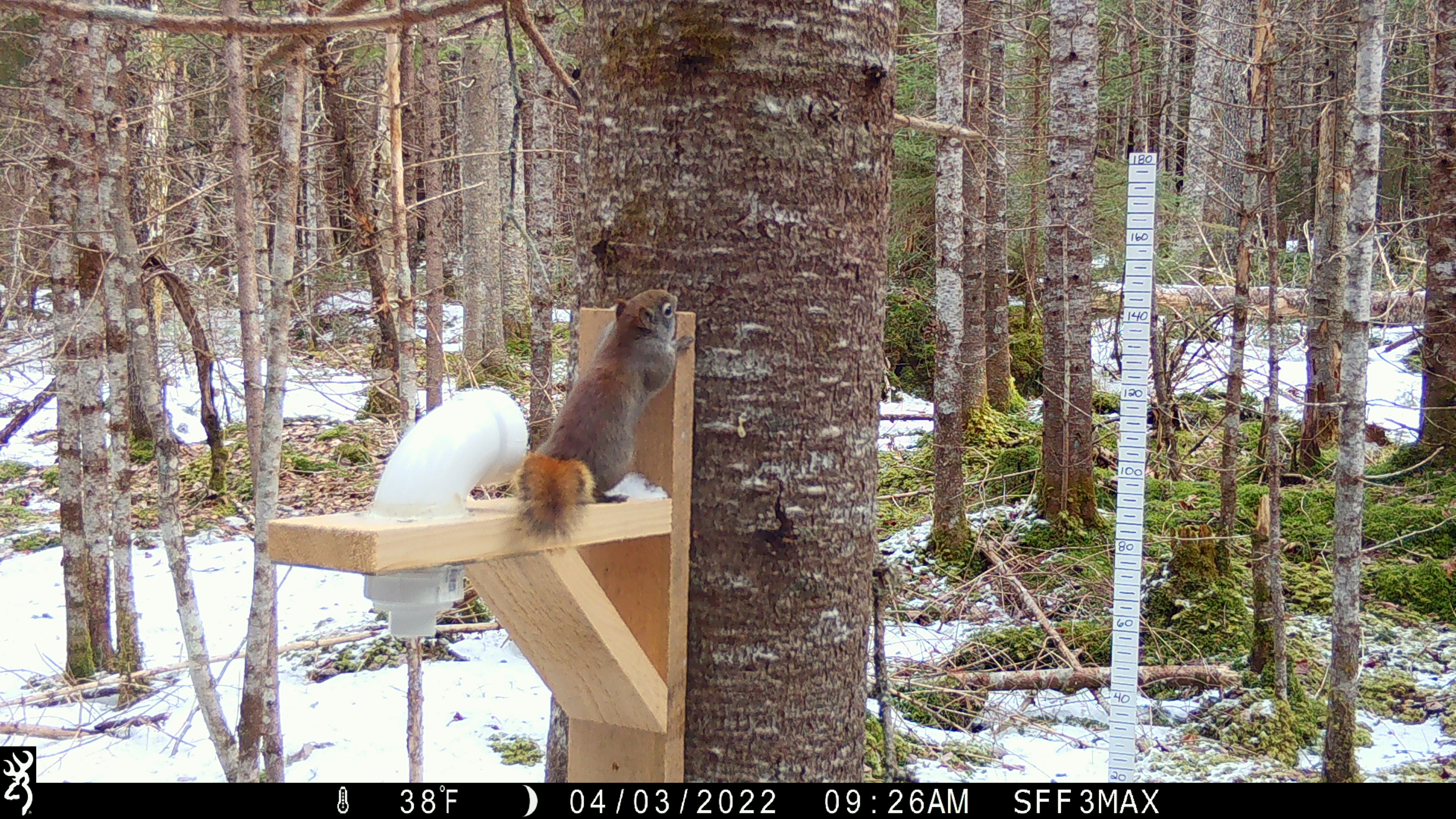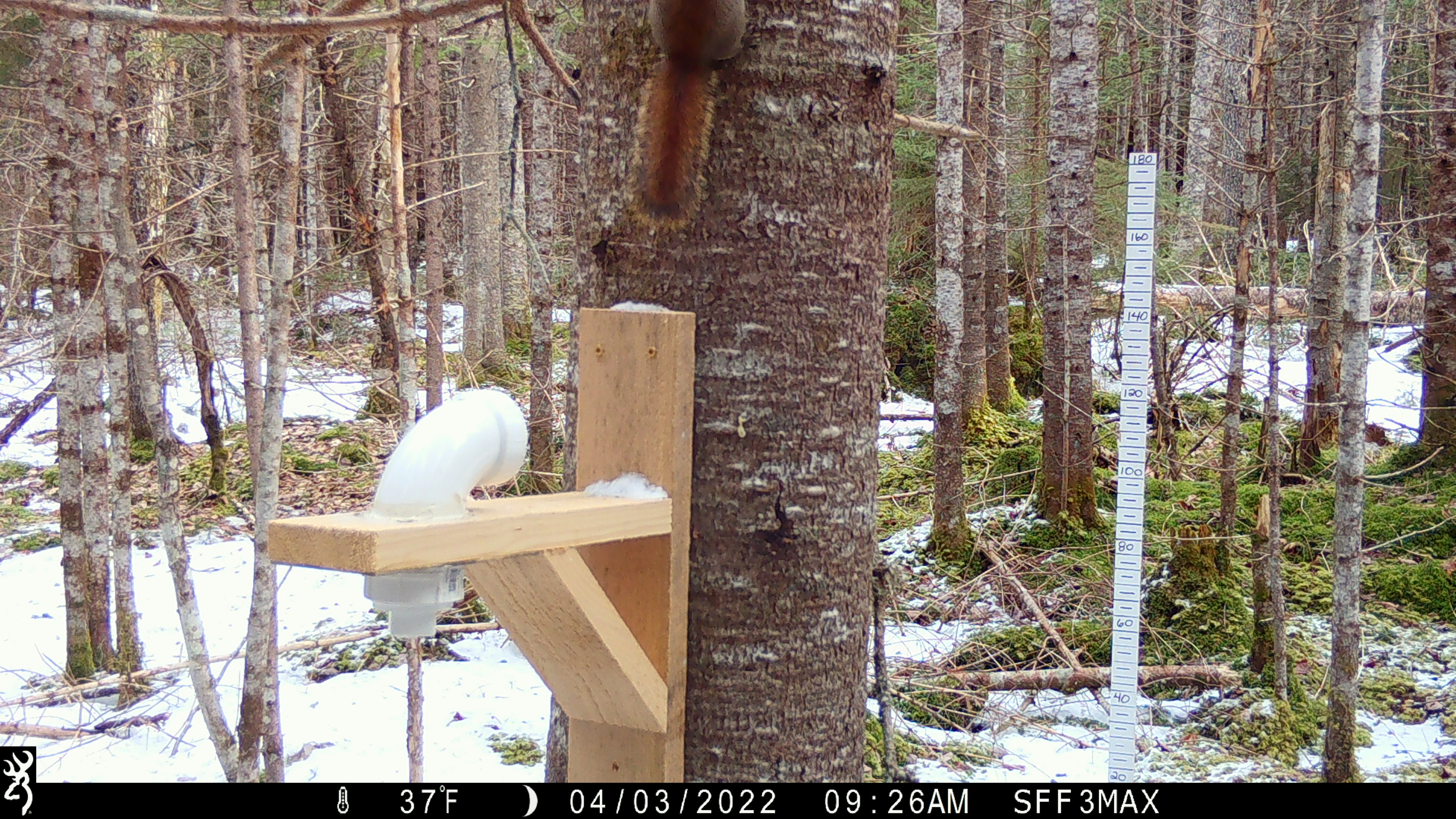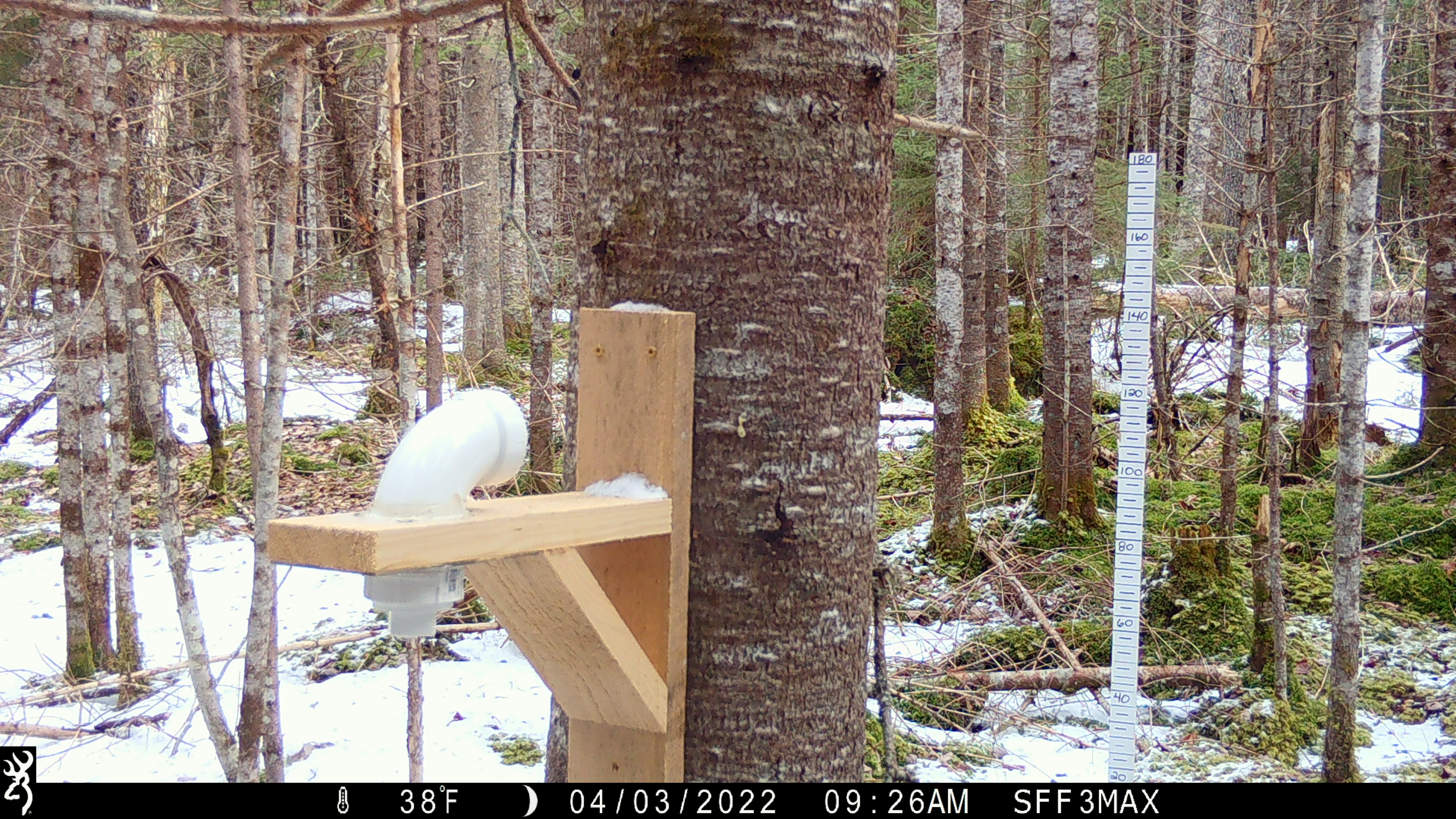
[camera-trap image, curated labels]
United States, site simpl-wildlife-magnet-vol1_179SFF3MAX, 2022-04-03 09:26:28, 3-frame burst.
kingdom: Animalia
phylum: Chordata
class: Mammalia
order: Rodentia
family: Sciuridae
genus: Tamiasciurus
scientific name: Tamiasciurus hudsonicus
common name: red squirrel